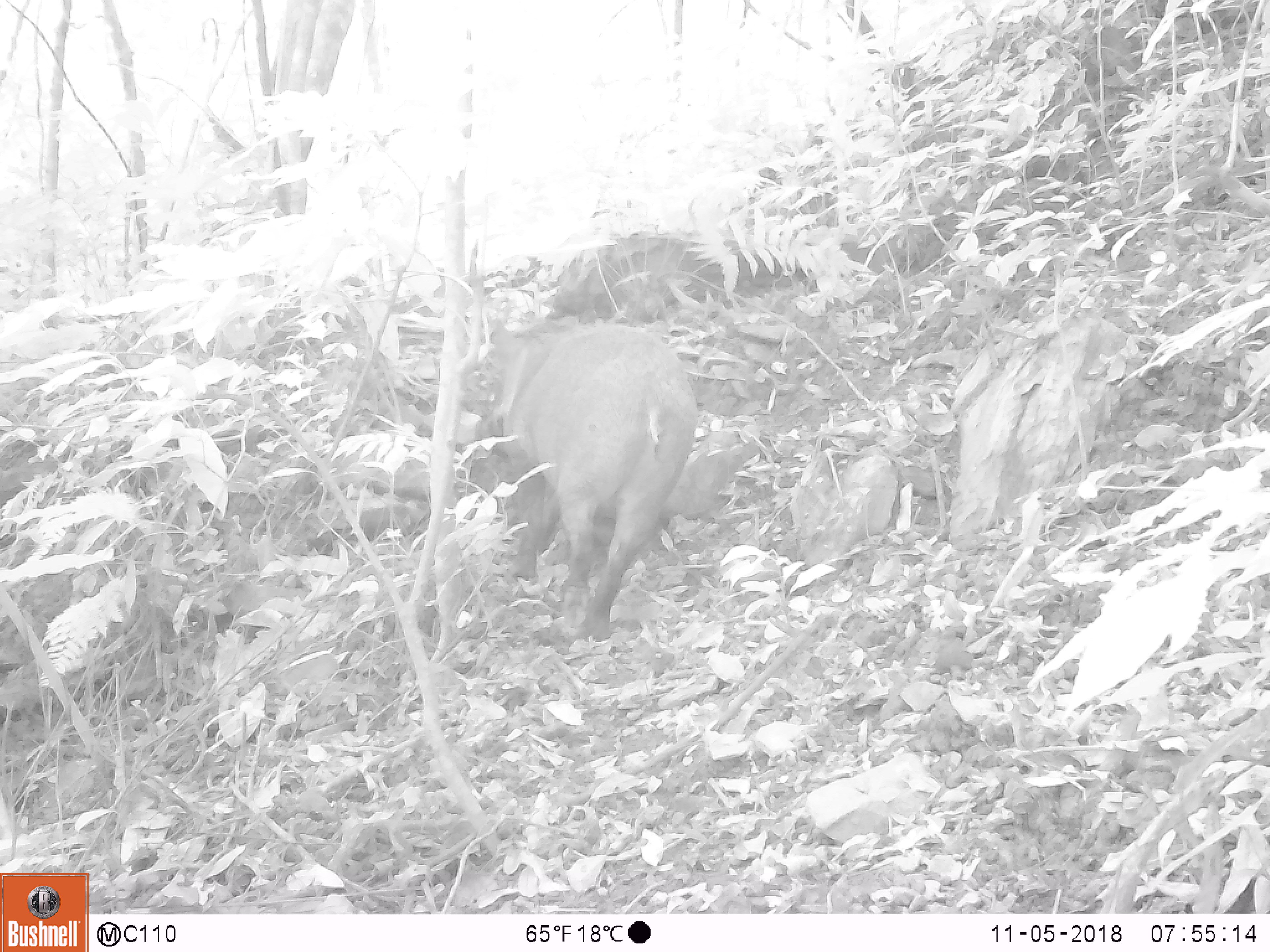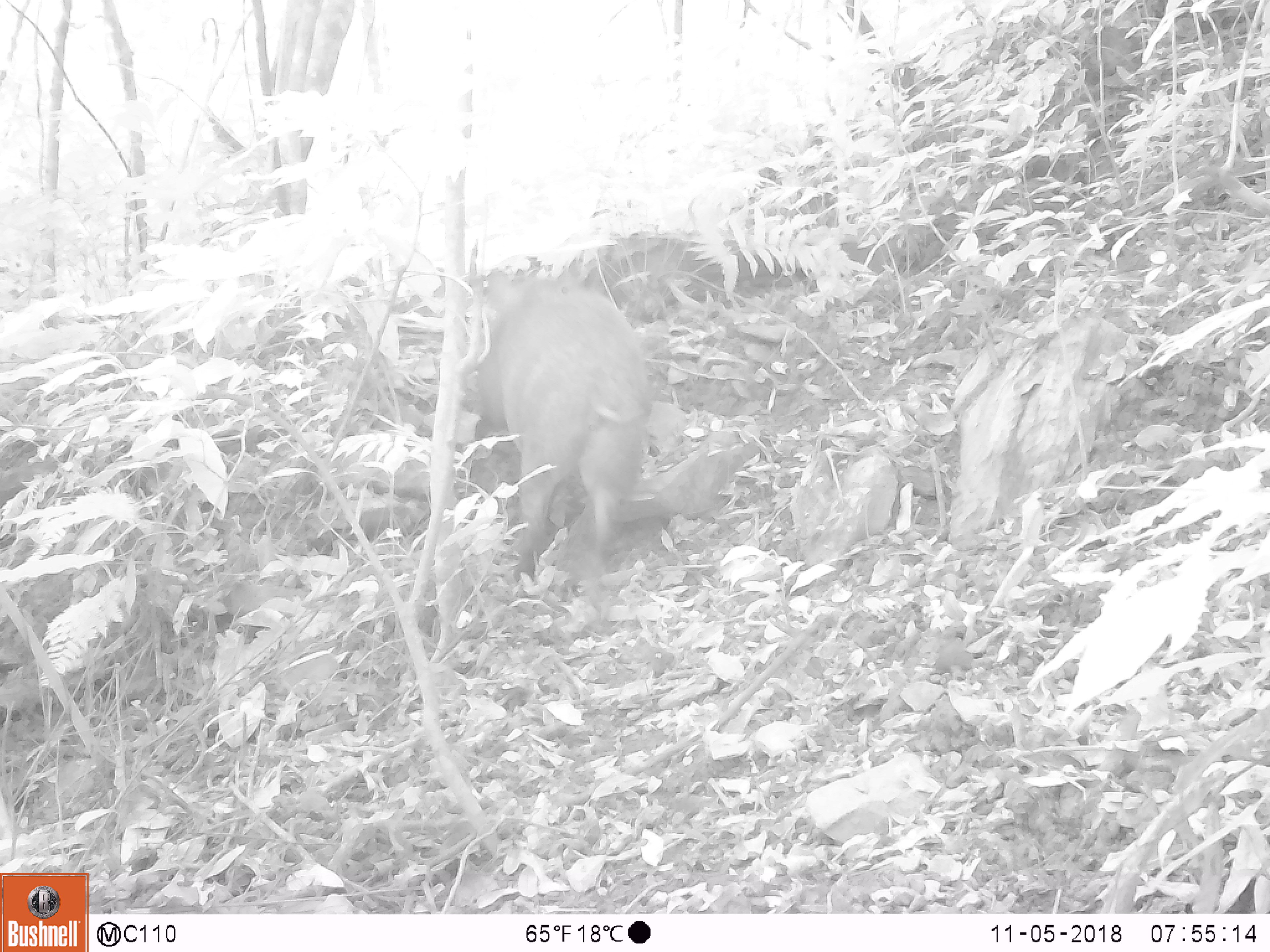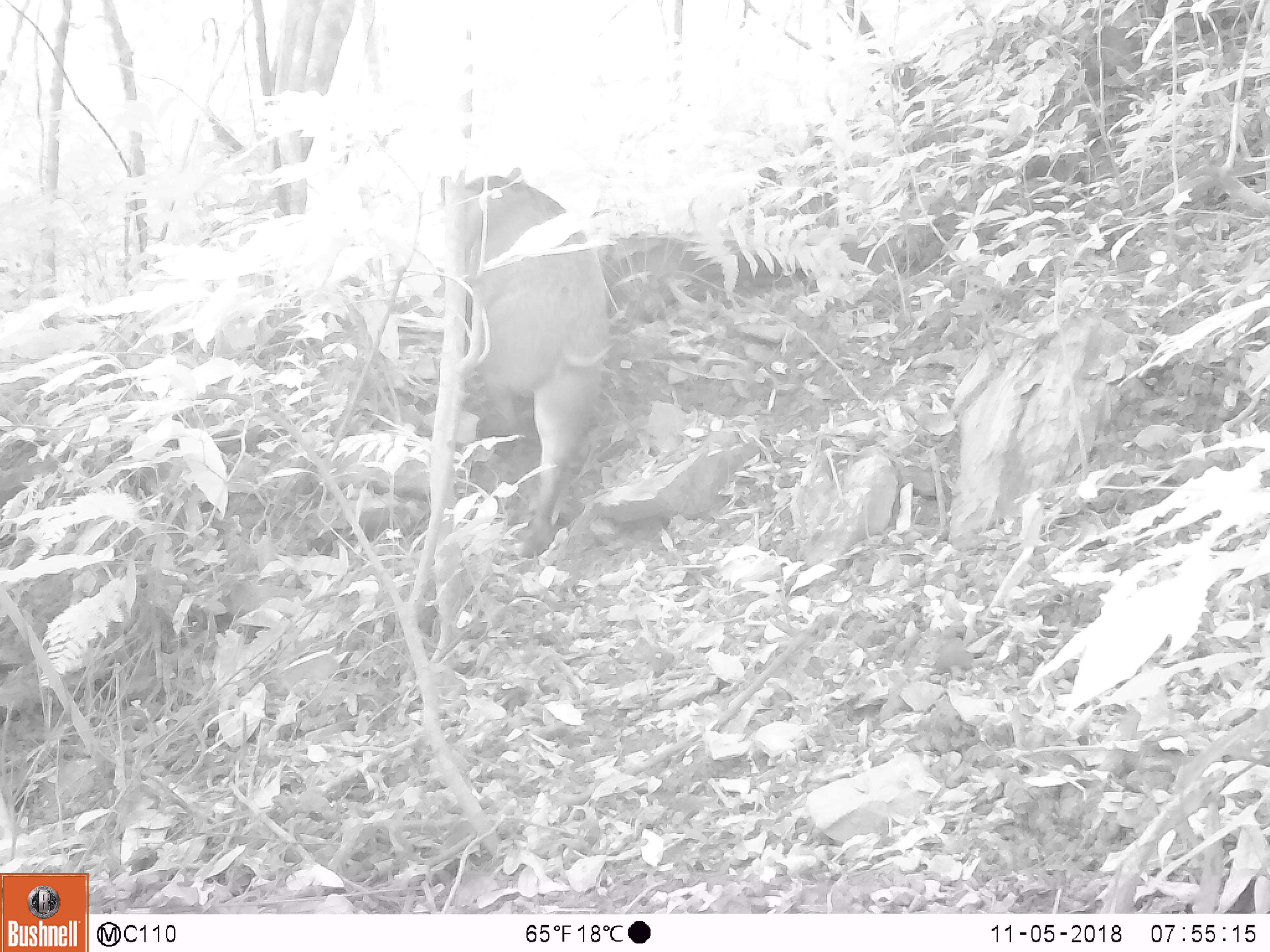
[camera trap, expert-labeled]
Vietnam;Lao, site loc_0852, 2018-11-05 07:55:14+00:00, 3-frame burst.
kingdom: Animalia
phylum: Chordata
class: Mammalia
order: Artiodactyla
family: Suidae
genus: Sus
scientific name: Sus scrofa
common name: eurasian wild pig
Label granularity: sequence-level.